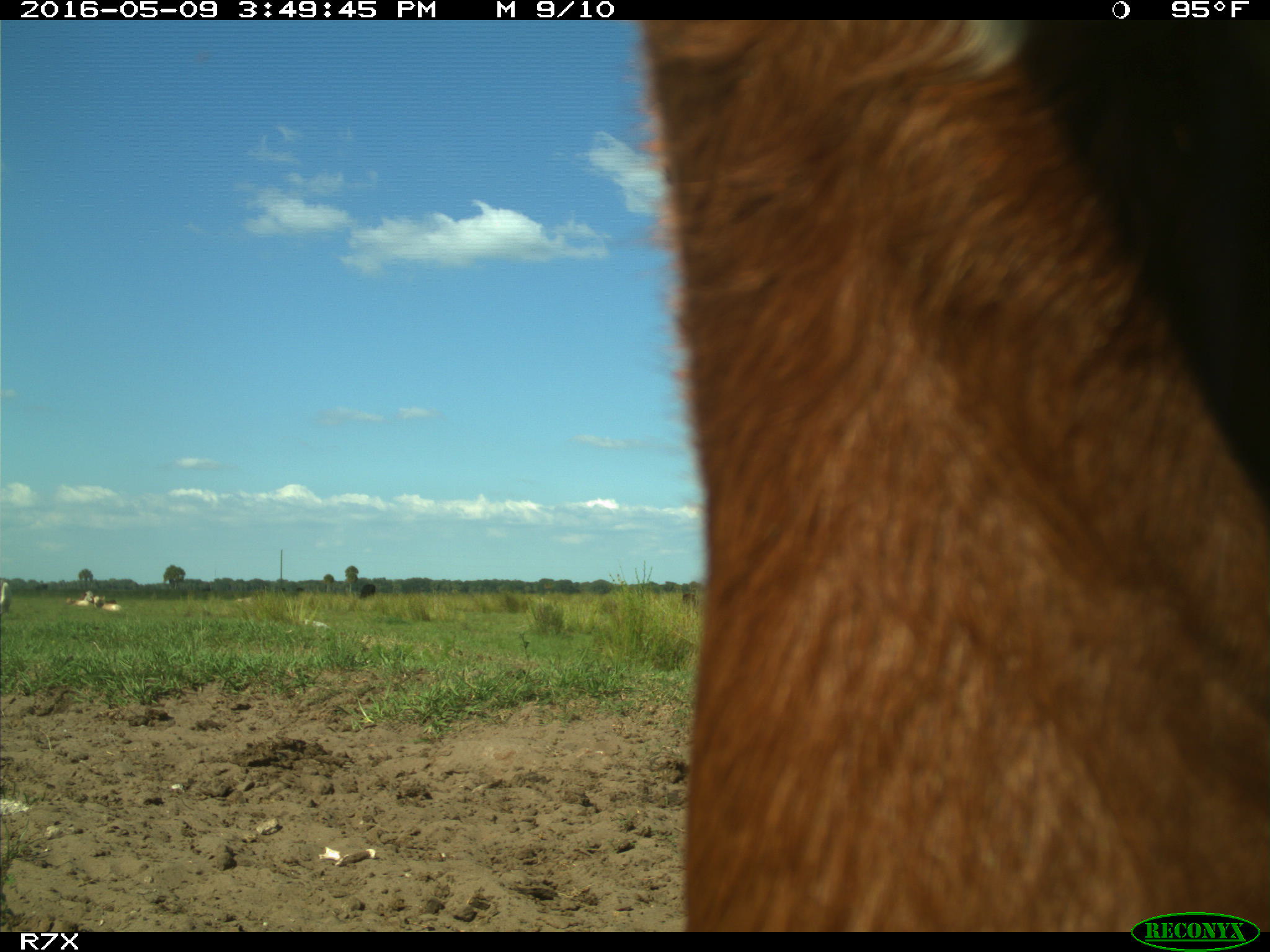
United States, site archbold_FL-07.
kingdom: Animalia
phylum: Chordata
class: Mammalia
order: Artiodactyla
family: Bovidae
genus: Bos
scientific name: Bos taurus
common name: domestic cow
Bos taurus (domestic cow).